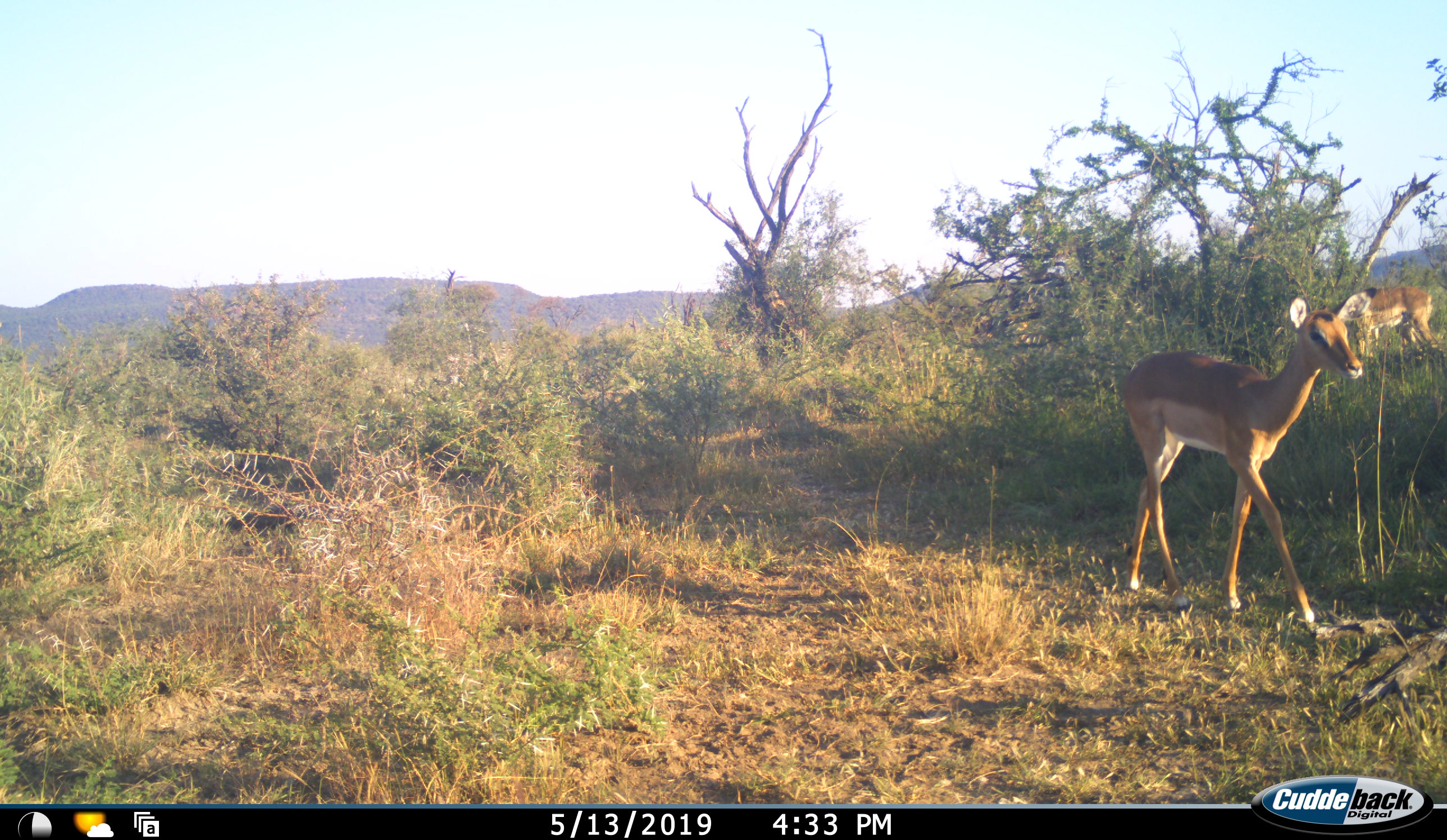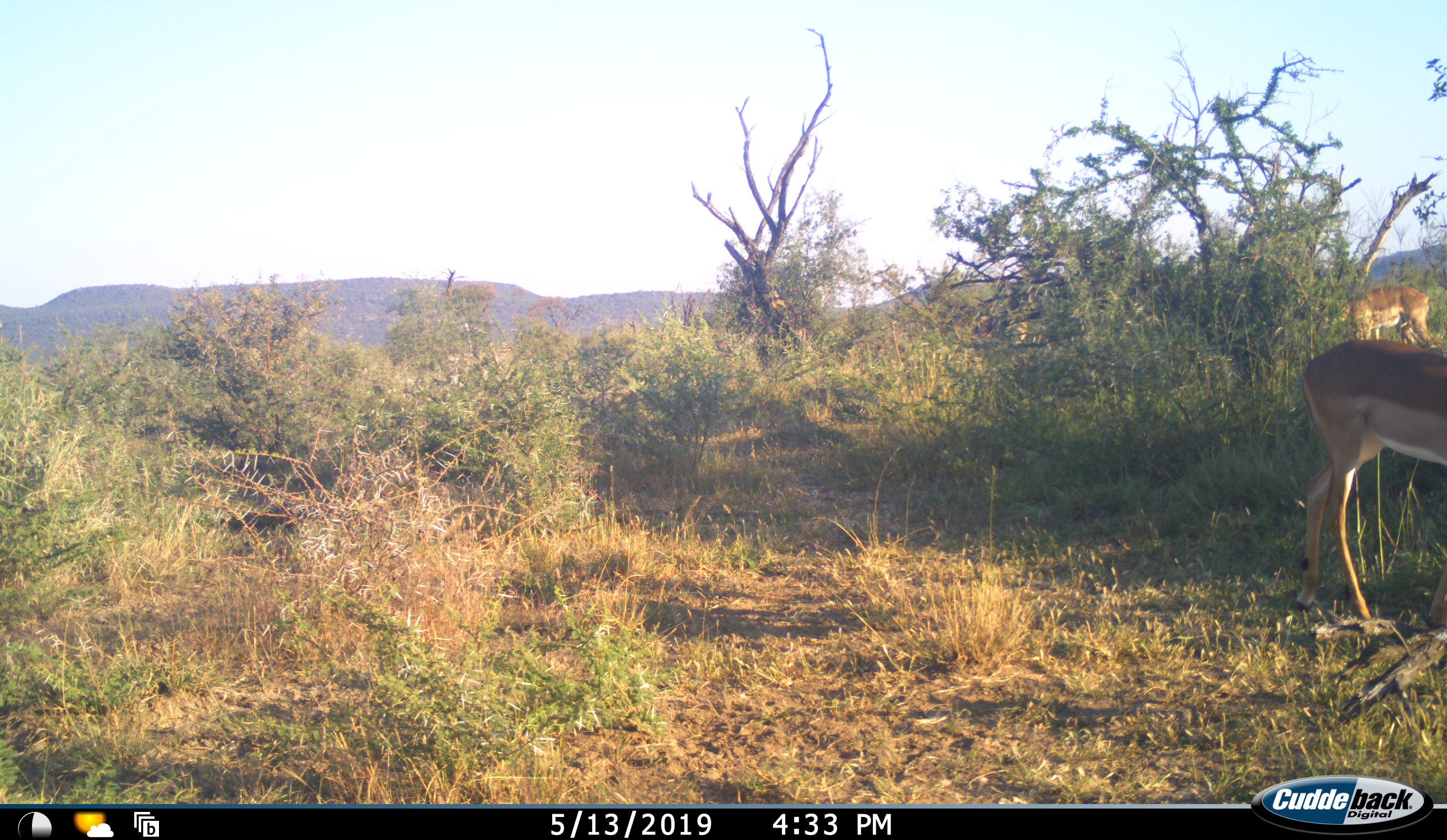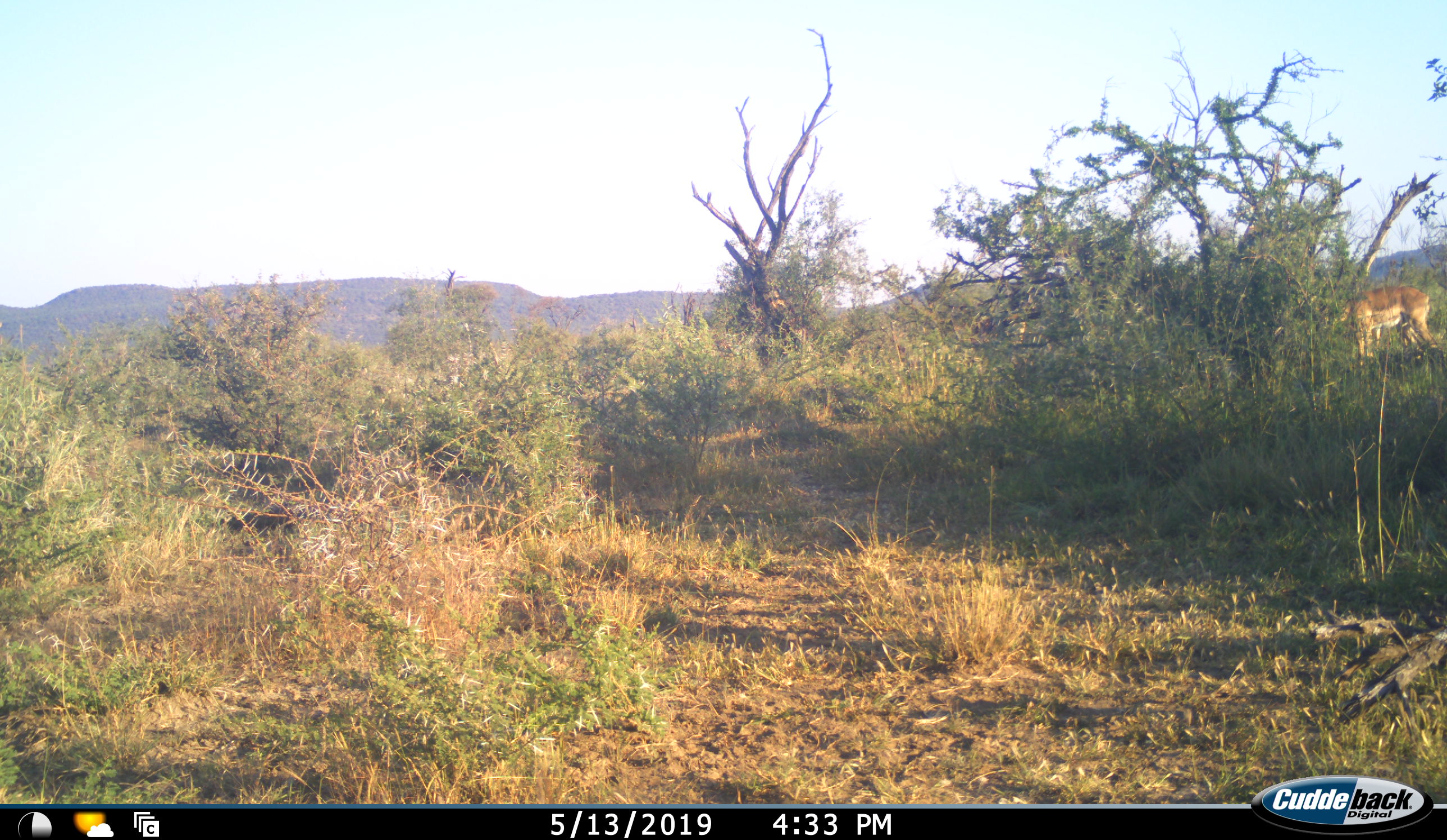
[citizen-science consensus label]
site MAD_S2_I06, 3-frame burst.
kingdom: Animalia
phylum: Chordata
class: Mammalia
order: Artiodactyla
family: Bovidae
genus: Aepyceros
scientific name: Aepyceros melampus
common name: impala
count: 3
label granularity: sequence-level